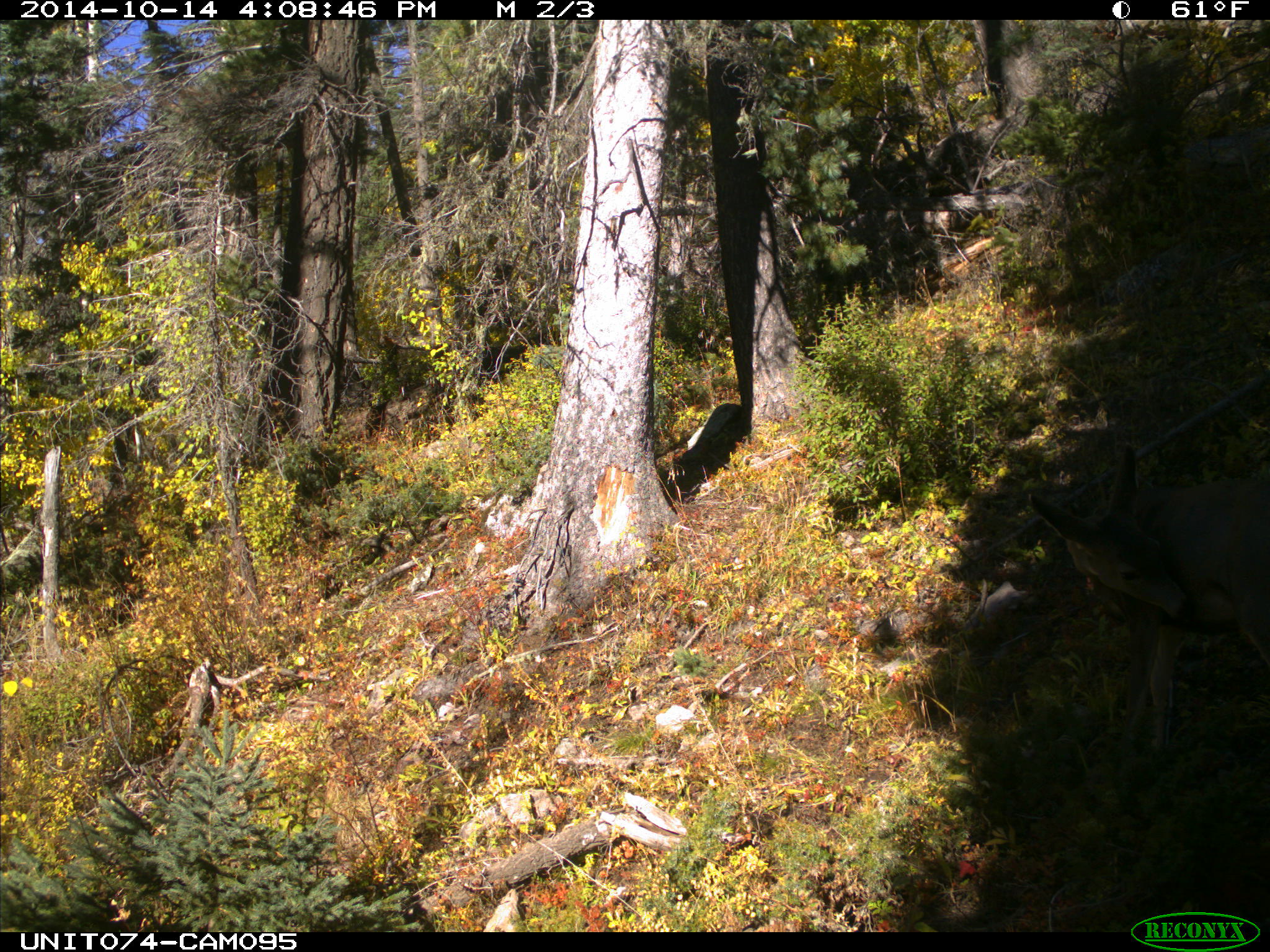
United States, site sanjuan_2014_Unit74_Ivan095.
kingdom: Animalia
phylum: Chordata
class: Mammalia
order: Artiodactyla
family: Cervidae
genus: Odocoileus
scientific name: Odocoileus hemionus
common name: mule deer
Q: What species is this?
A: Odocoileus hemionus (mule deer).